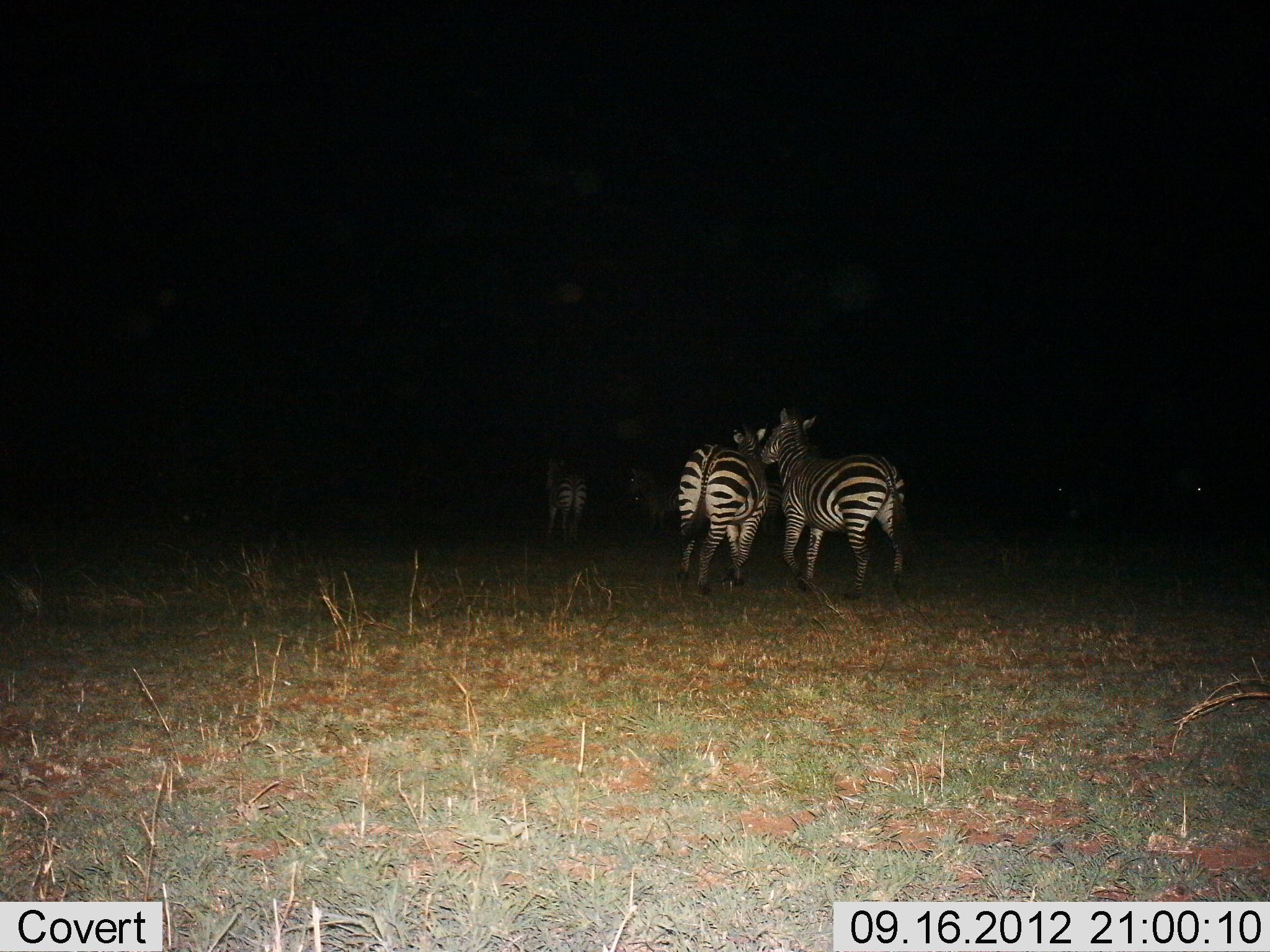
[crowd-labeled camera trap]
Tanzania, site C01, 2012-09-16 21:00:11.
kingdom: Animalia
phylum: Chordata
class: Mammalia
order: Perissodactyla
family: Equidae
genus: Equus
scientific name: Equus quagga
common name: plains zebra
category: zebra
Zebra (plains zebra) (Equus quagga), count 4. Behavior (volunteer vote fractions): standing 64%, resting 0%, moving 36%, interacting 27%. Young present (vote fraction): 0%. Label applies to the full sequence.